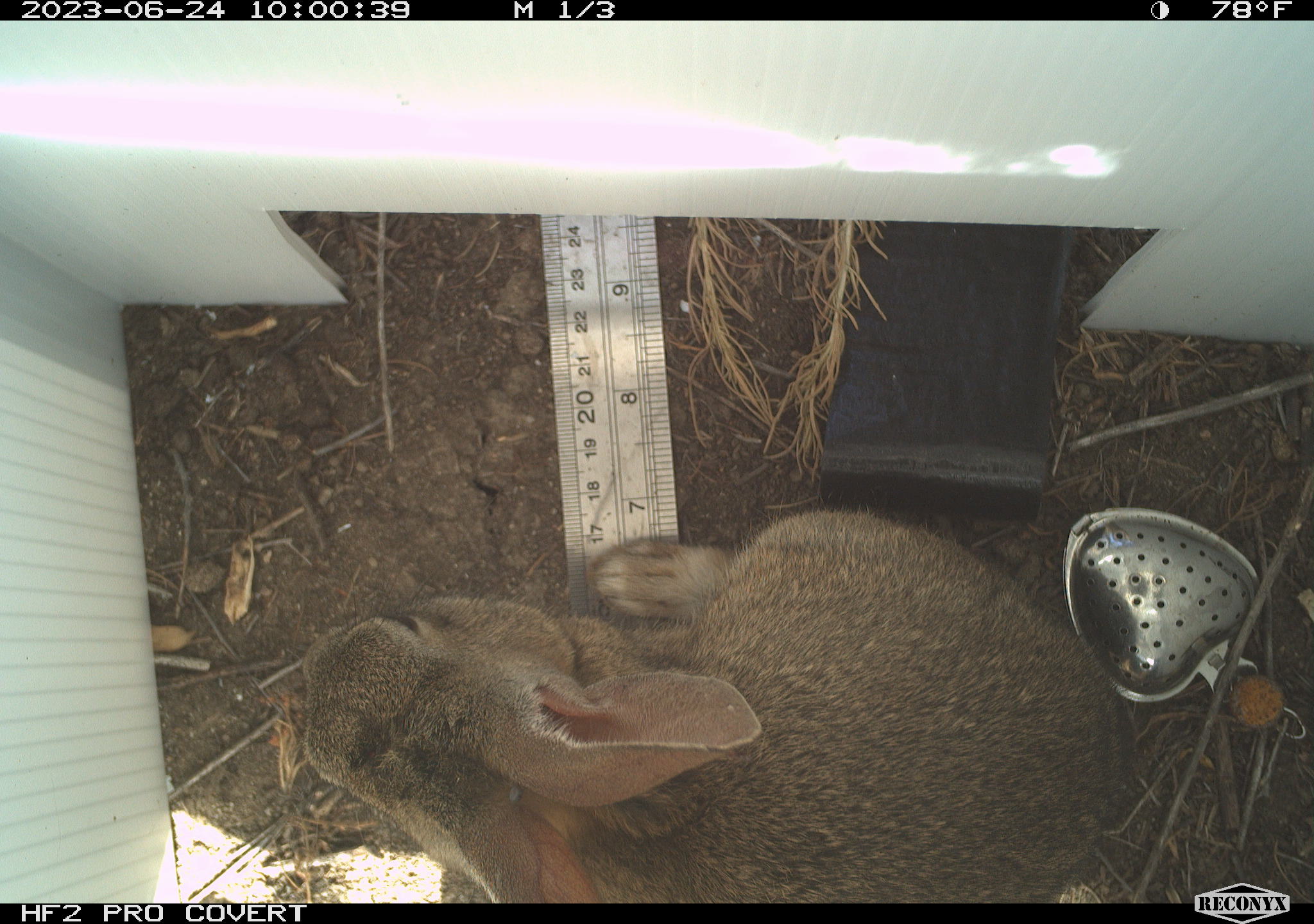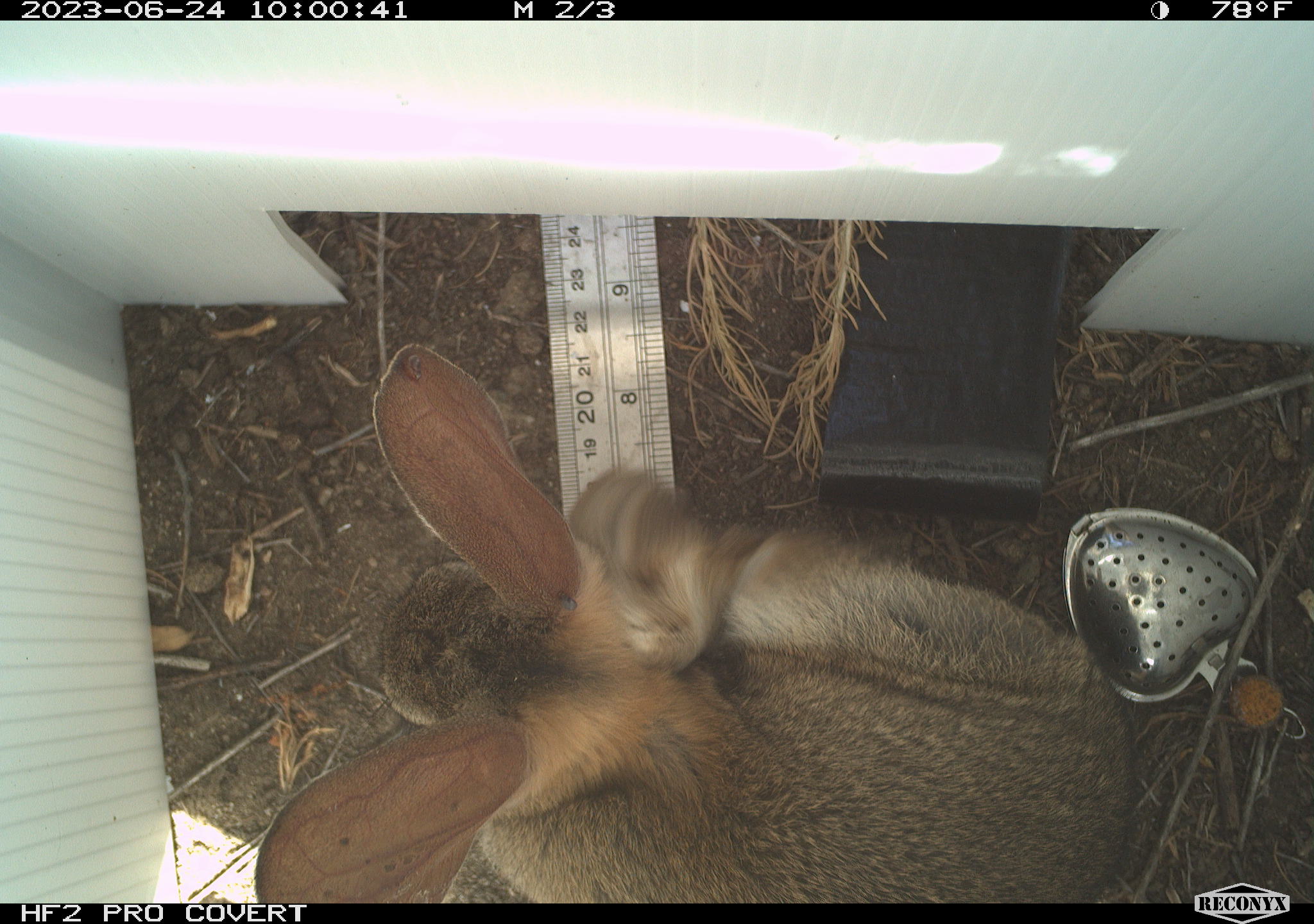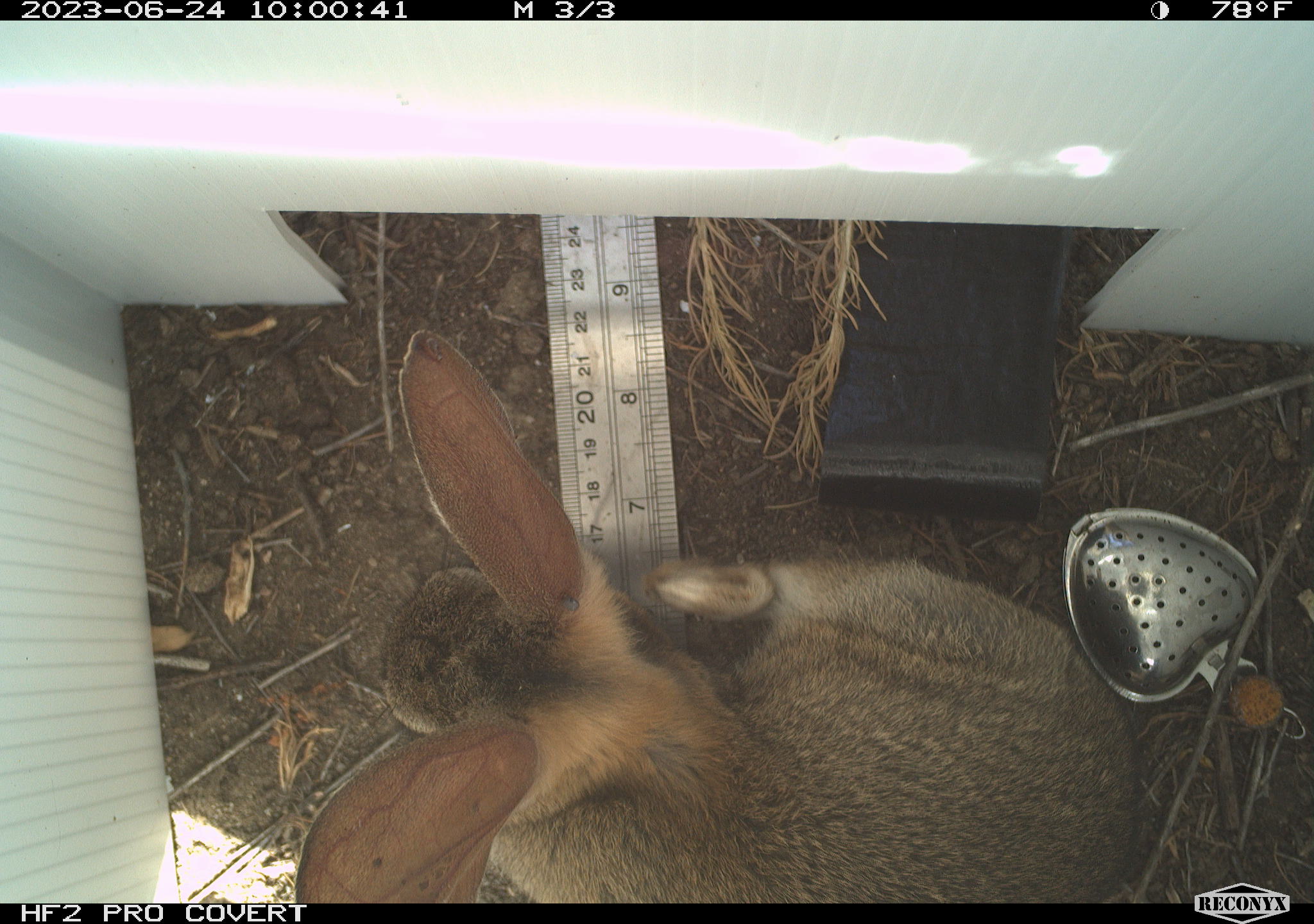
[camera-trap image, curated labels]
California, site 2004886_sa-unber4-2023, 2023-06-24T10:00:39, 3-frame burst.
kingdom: Animalia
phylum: Chordata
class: Mammalia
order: Lagomorpha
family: Leporidae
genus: Sylvilagus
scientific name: Sylvilagus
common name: cottontail rabbits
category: sylvilagus species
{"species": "sylvilagus species (cottontail rabbits) (Sylvilagus)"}